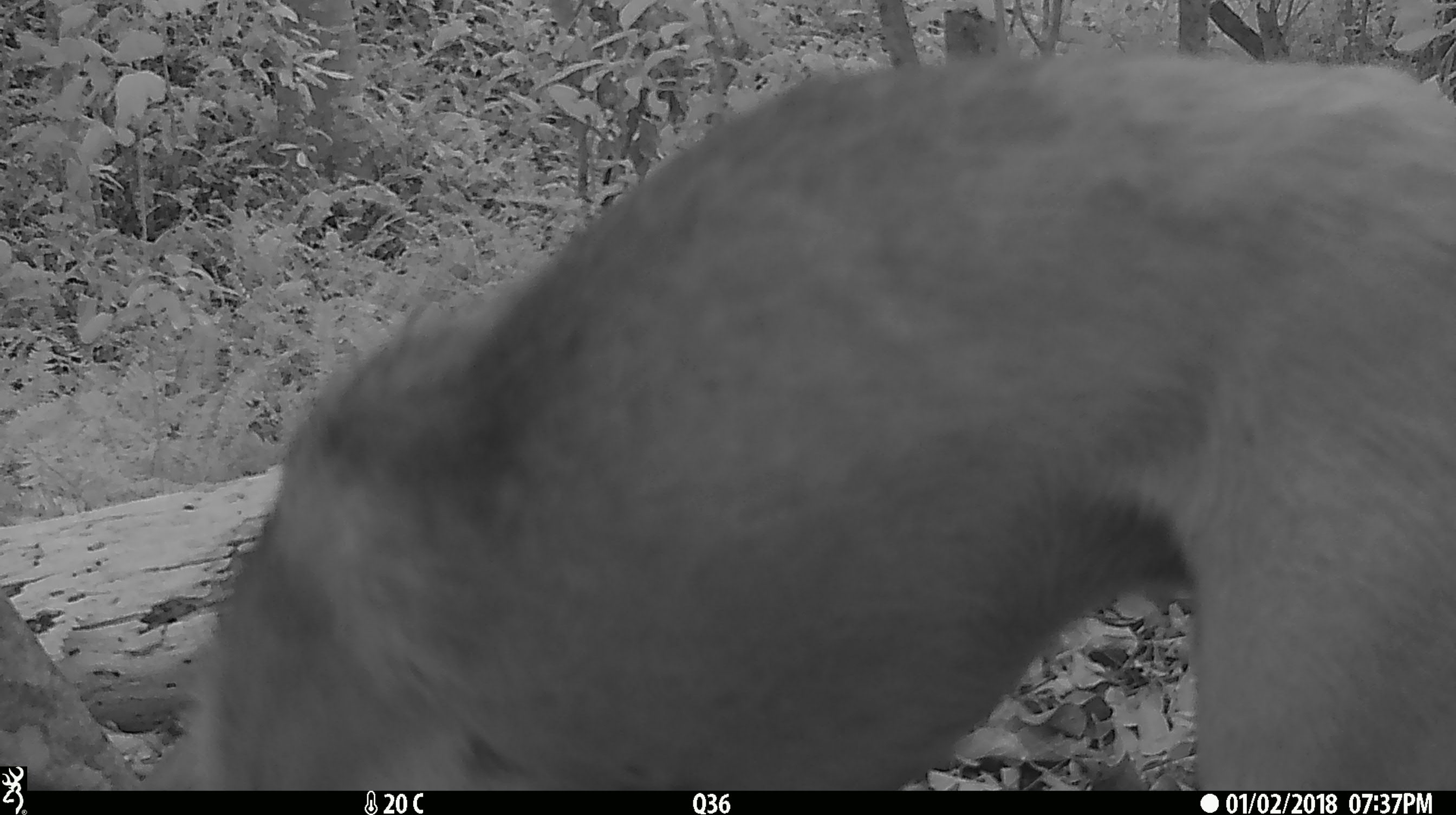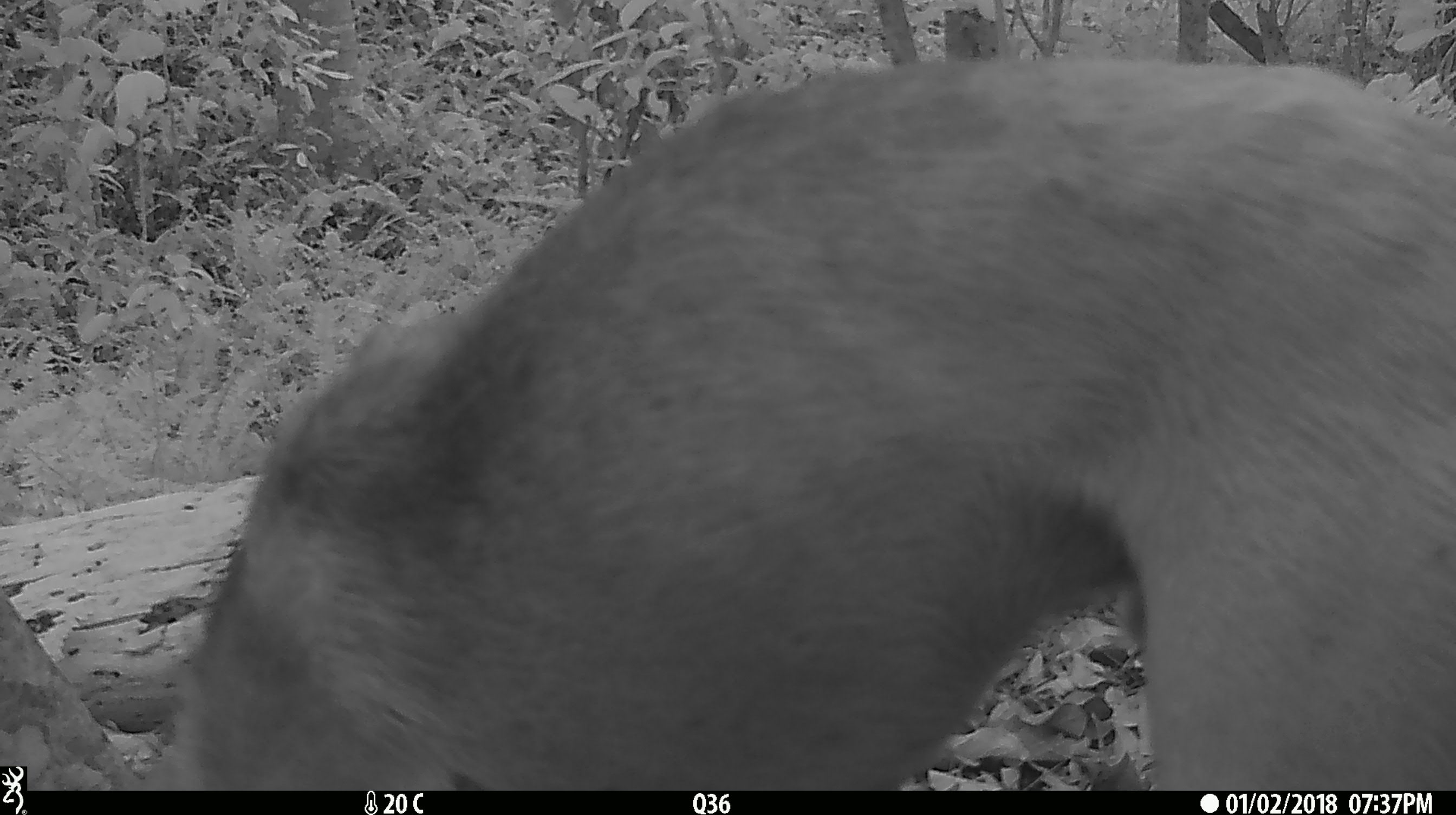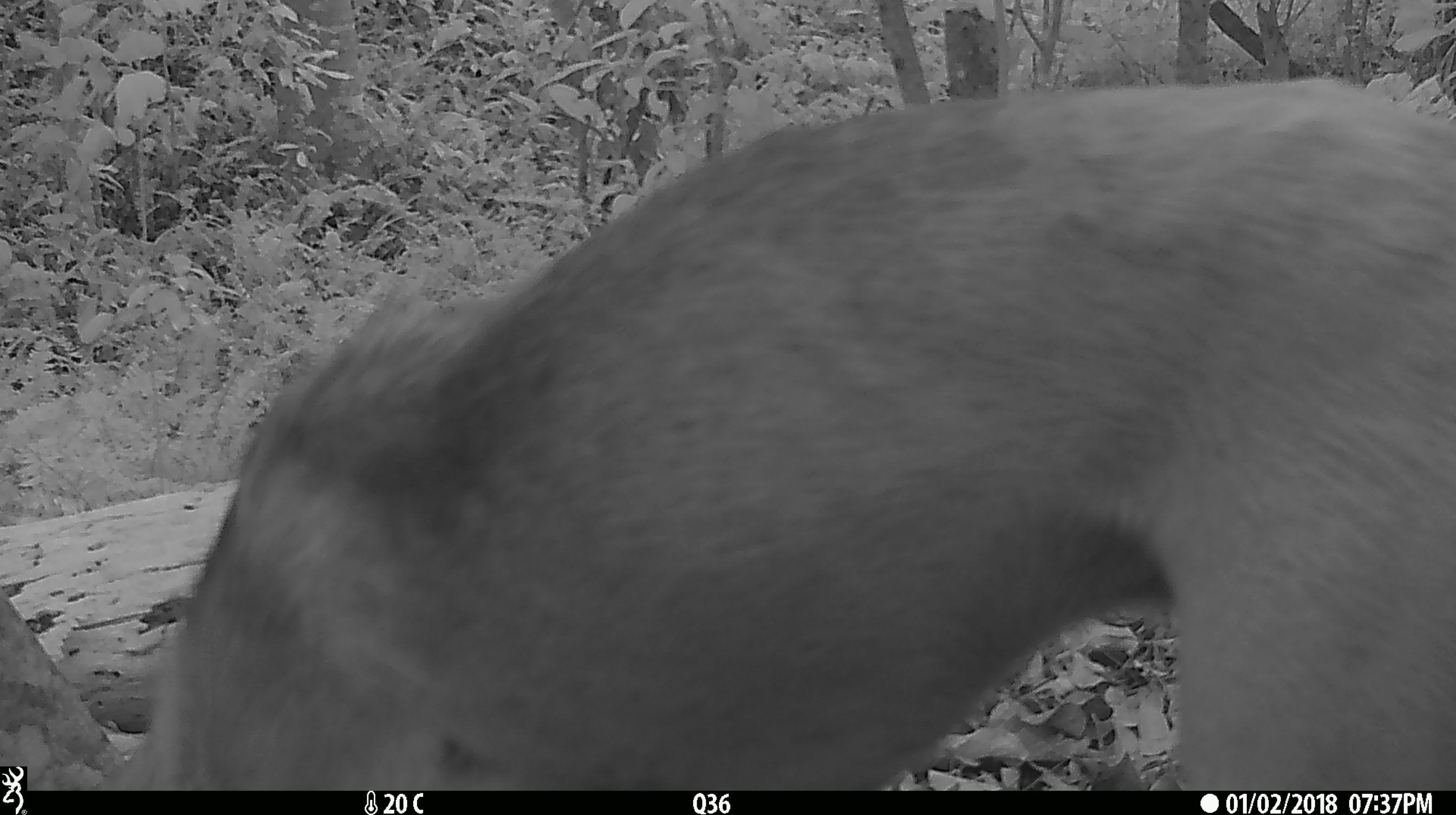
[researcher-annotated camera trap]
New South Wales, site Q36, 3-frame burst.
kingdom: Animalia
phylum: Chordata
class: Mammalia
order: Carnivora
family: Canidae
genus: Canis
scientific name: Canis familiaris dingo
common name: dingo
Dingo (Canis familiaris dingo).